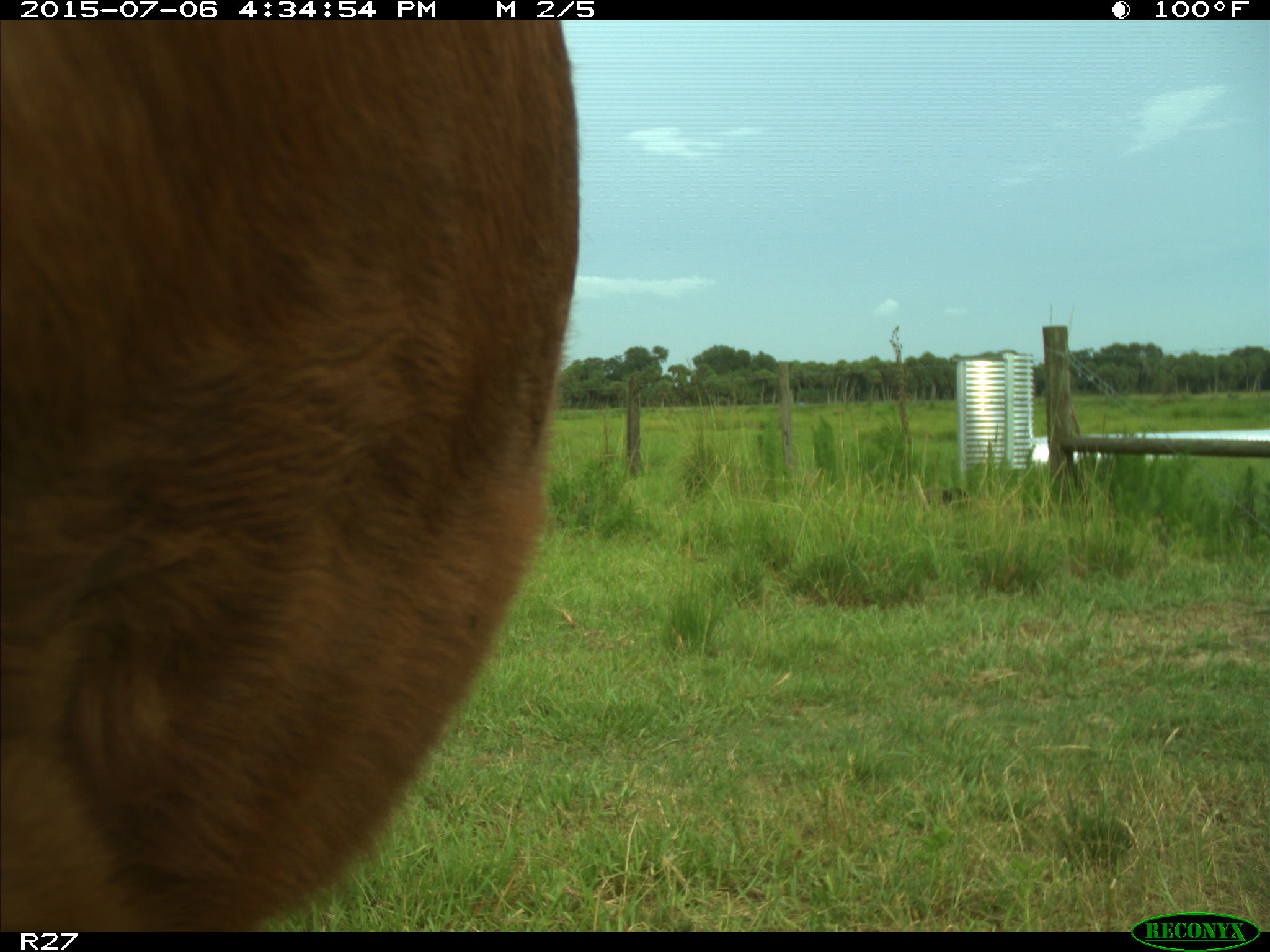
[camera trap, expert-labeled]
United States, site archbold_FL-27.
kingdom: Animalia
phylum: Chordata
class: Mammalia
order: Artiodactyla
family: Bovidae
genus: Bos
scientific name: Bos taurus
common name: domestic cow